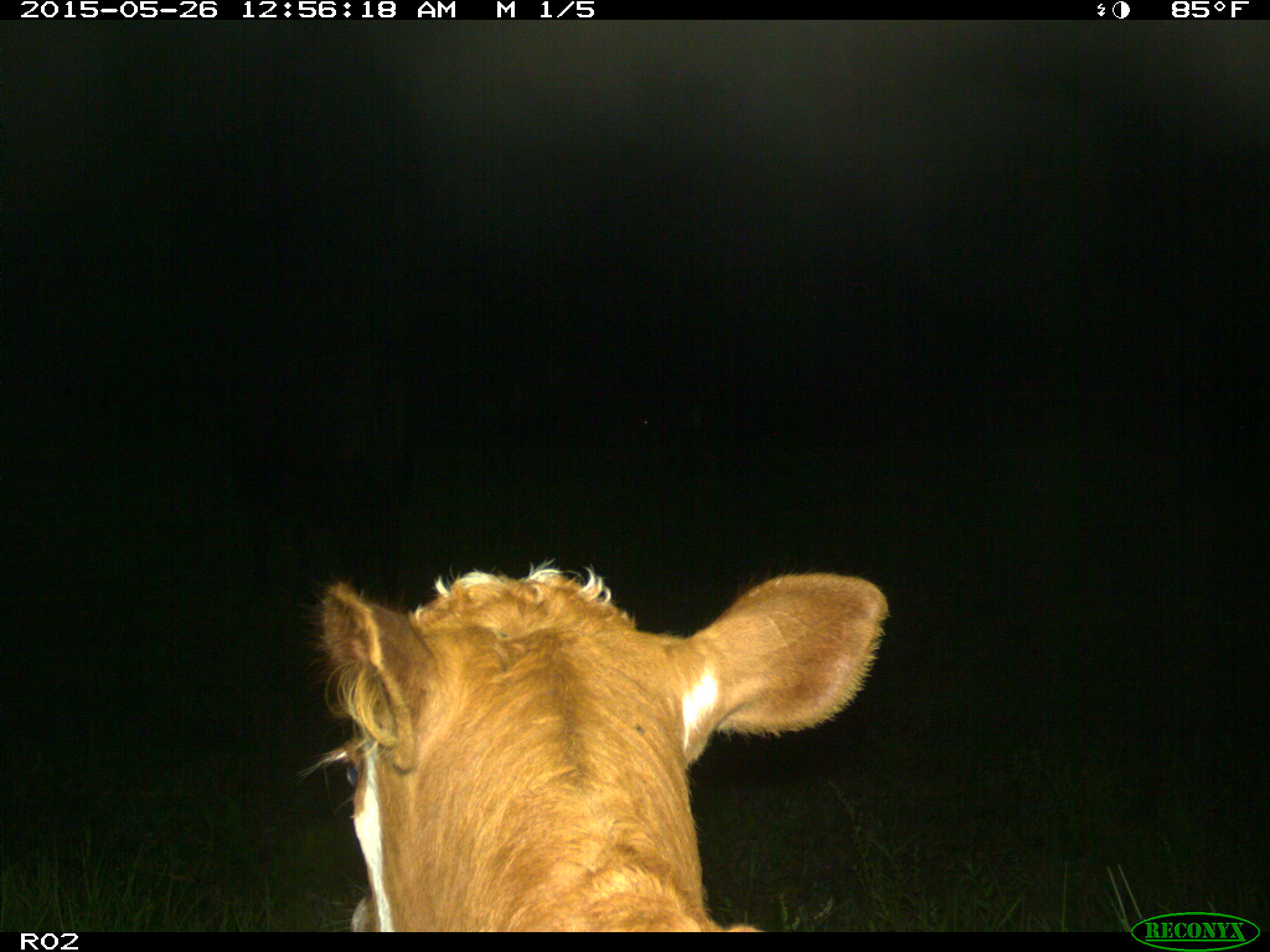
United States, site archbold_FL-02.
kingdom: Animalia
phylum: Chordata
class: Mammalia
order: Artiodactyla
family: Bovidae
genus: Bos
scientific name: Bos taurus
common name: domestic cow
Bos taurus (domestic cow).